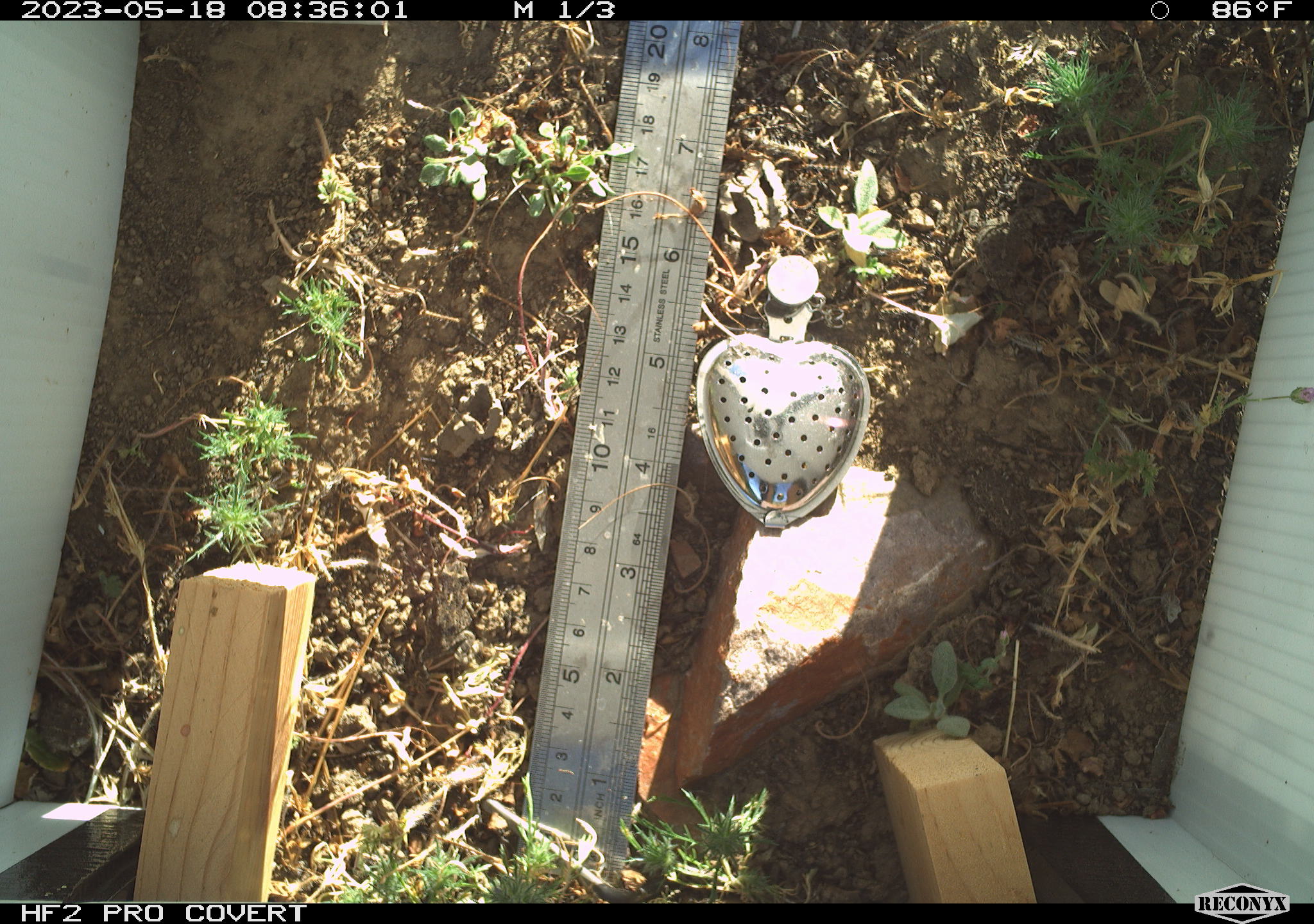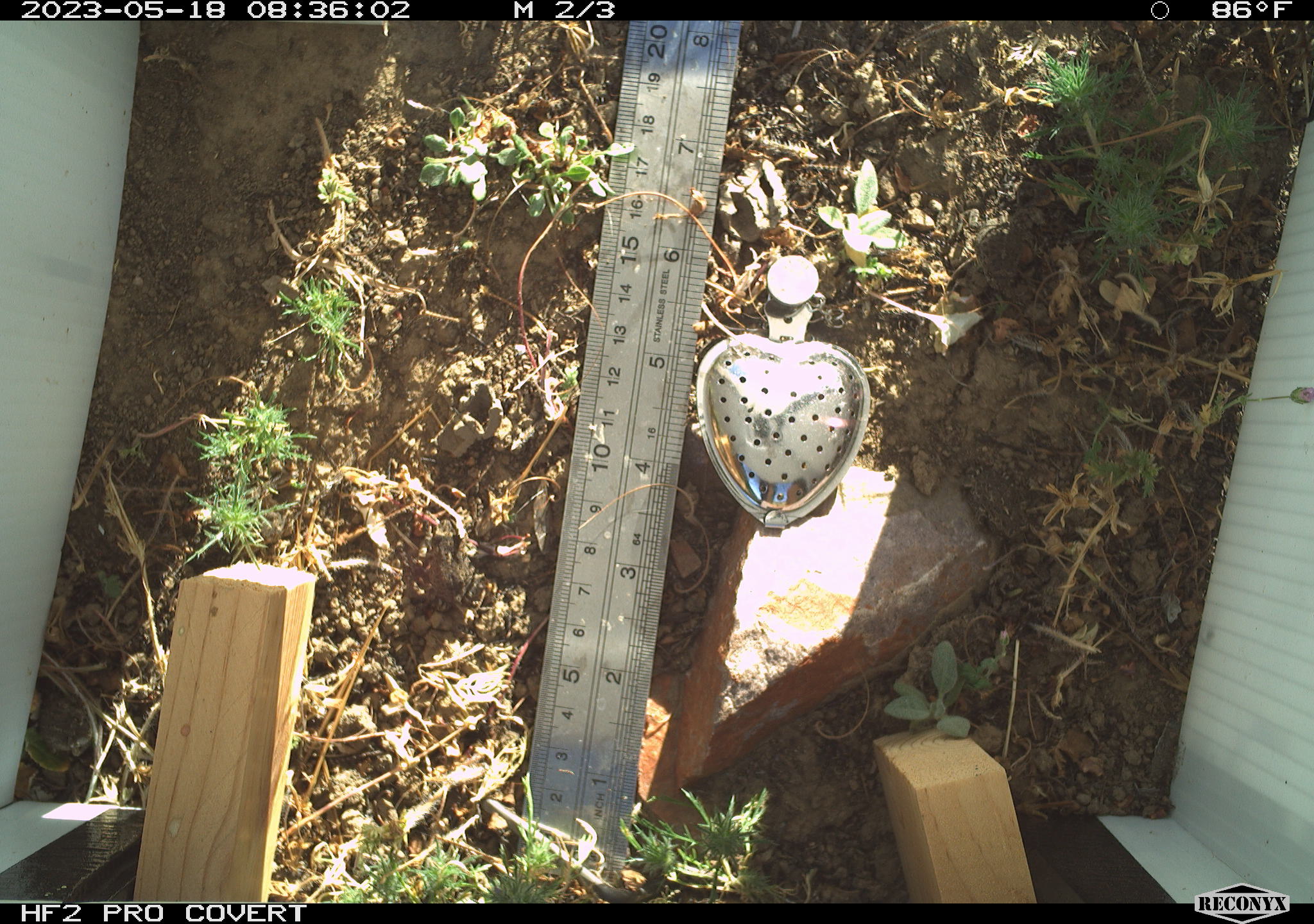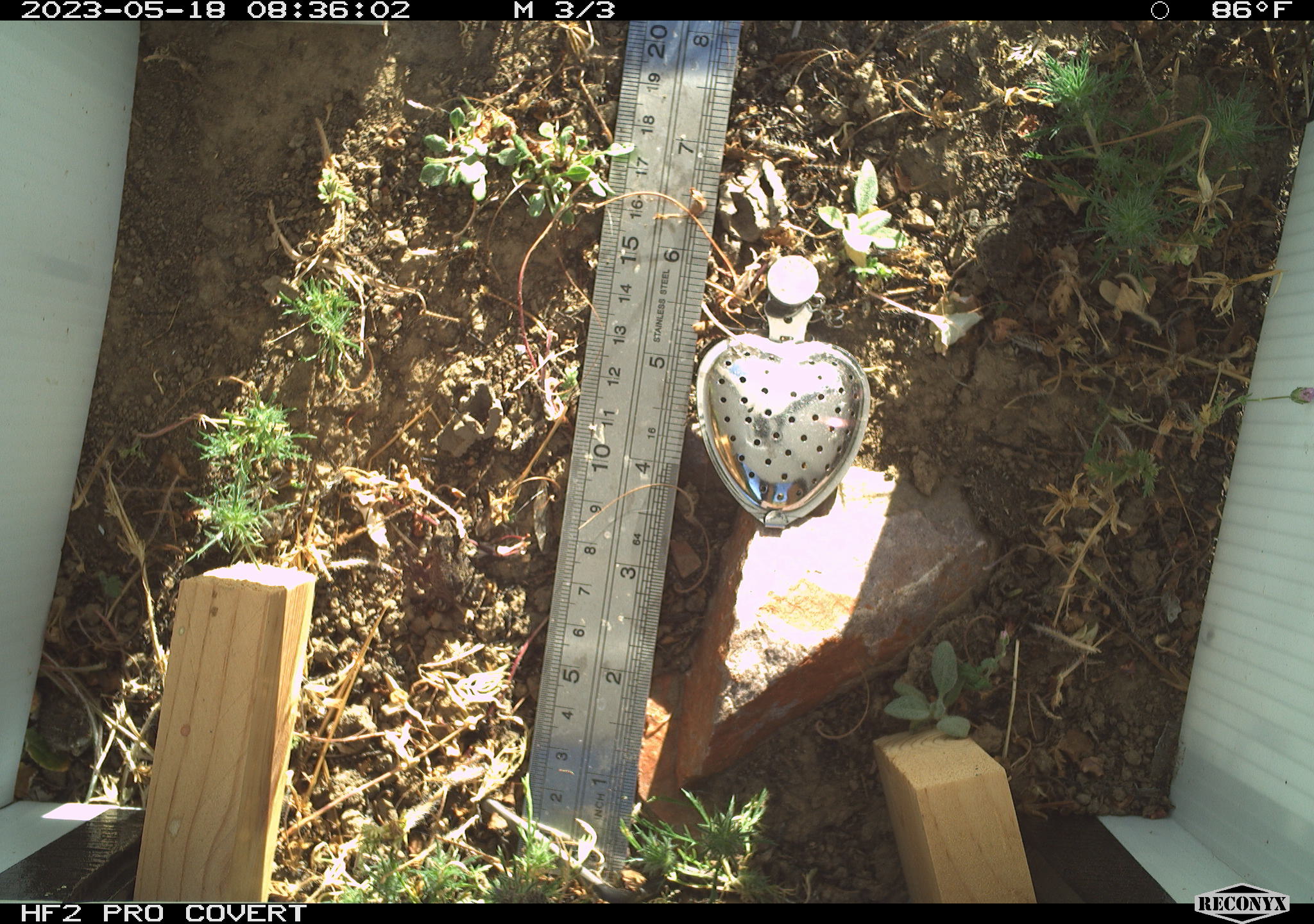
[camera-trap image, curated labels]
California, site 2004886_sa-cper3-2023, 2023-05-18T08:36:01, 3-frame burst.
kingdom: Animalia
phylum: Chordata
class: Amphibia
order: Anura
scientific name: Anura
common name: frogs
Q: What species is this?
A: Frogs (Anura).